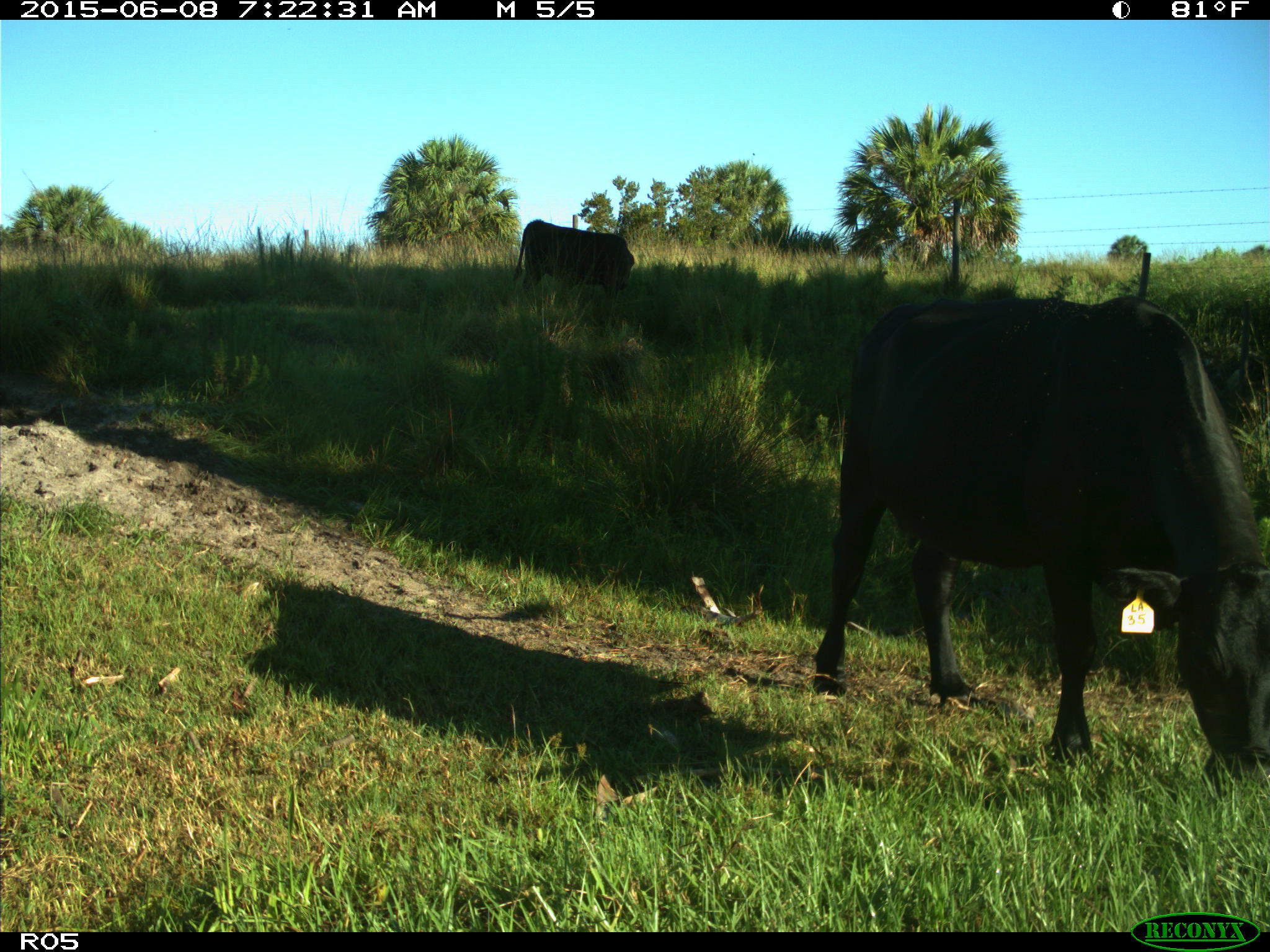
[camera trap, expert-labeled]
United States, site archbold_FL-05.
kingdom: Animalia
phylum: Chordata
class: Mammalia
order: Artiodactyla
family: Bovidae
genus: Bos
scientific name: Bos taurus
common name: domestic cow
Bos taurus (domestic cow).